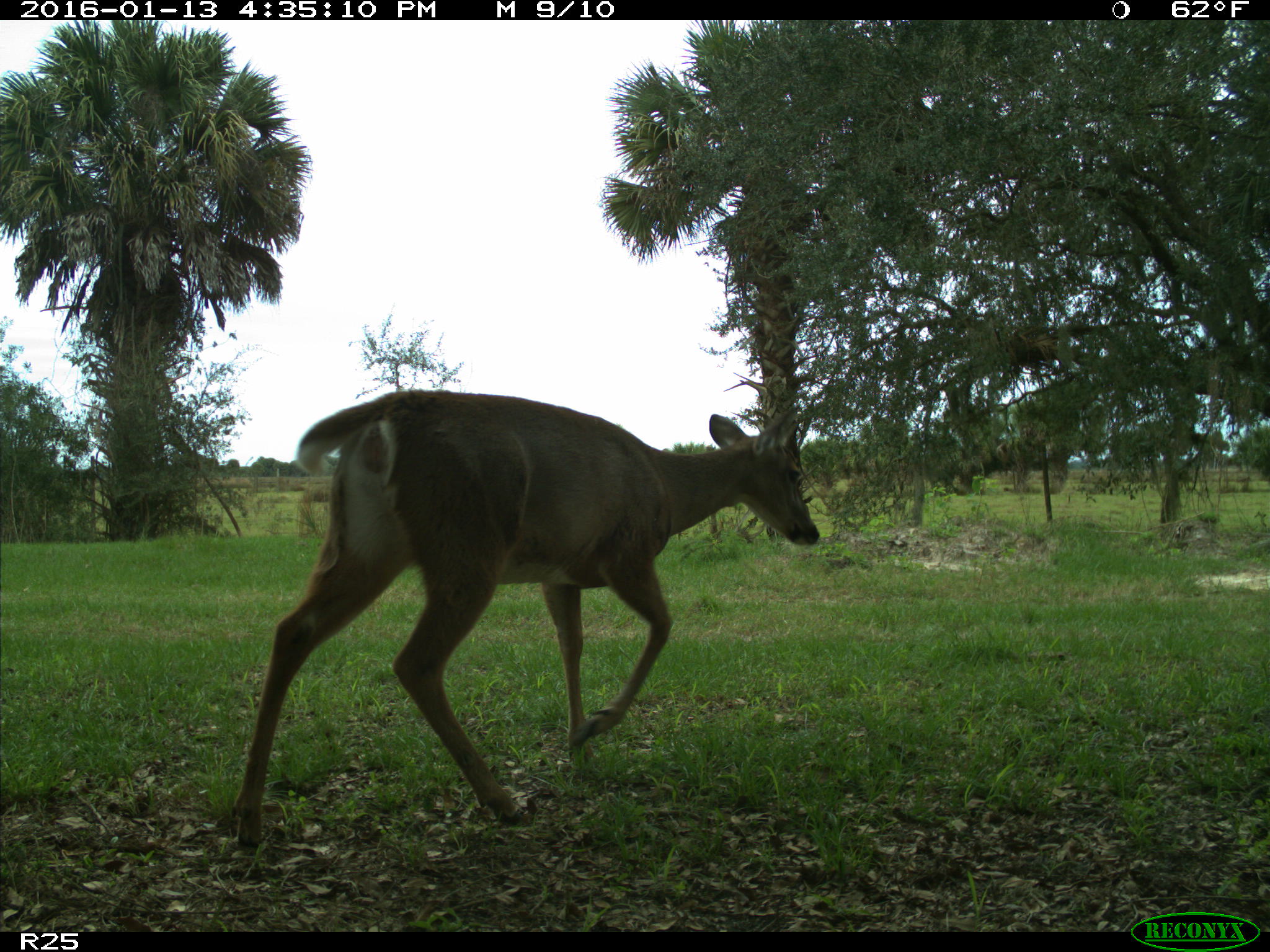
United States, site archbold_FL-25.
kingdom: Animalia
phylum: Chordata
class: Mammalia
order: Artiodactyla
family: Cervidae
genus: Odocoileus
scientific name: Odocoileus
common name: deer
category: unidentified deer